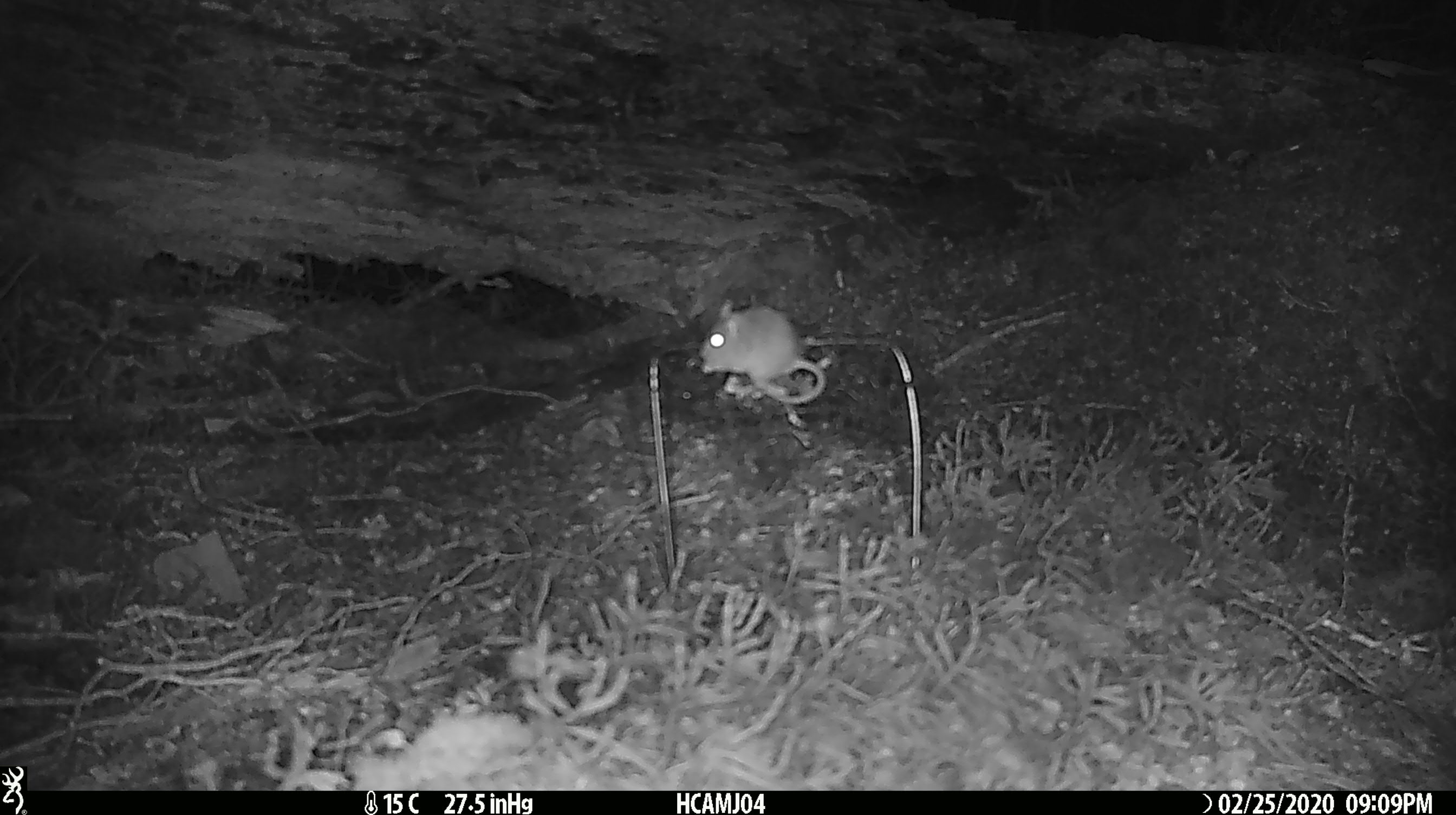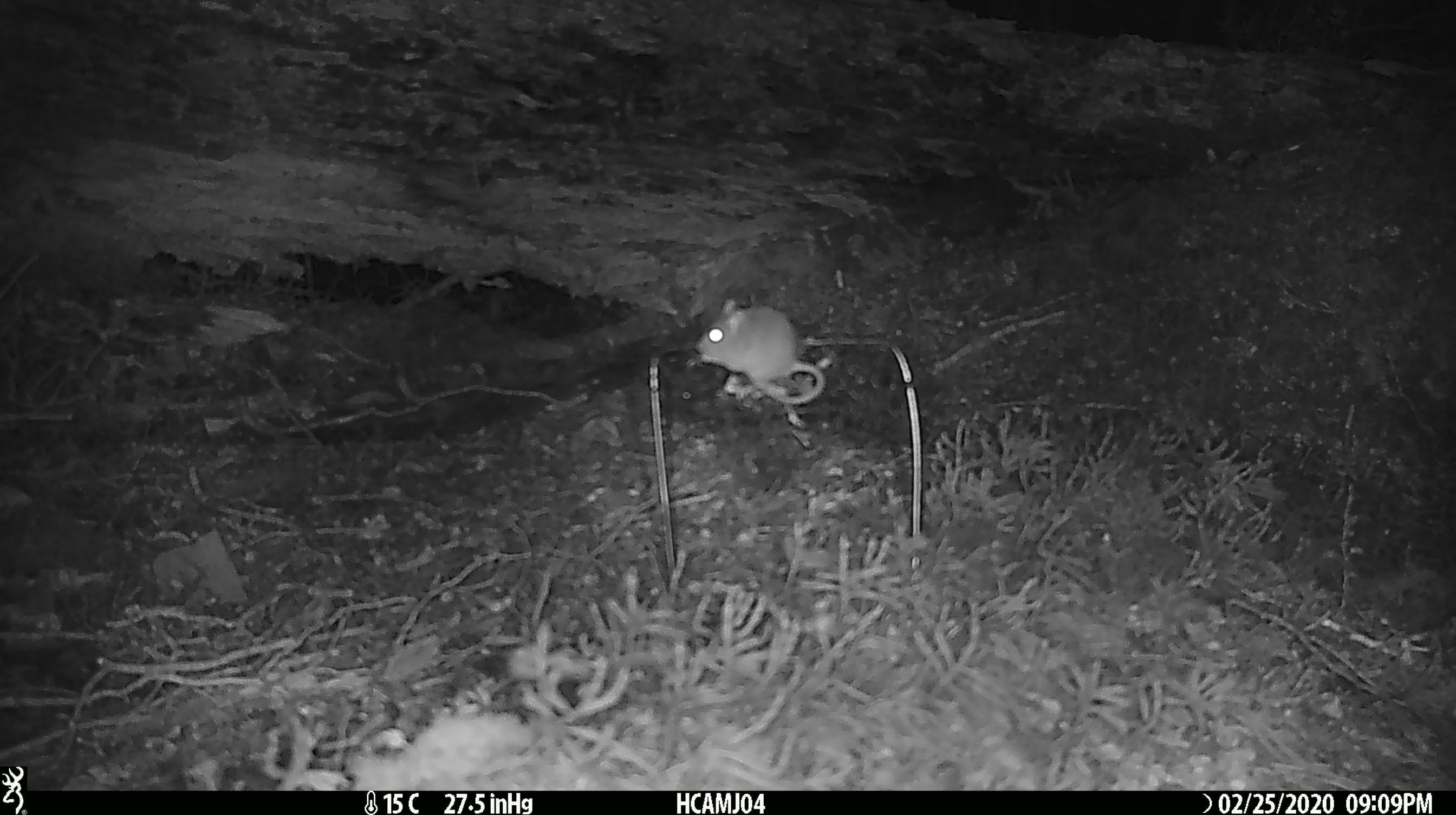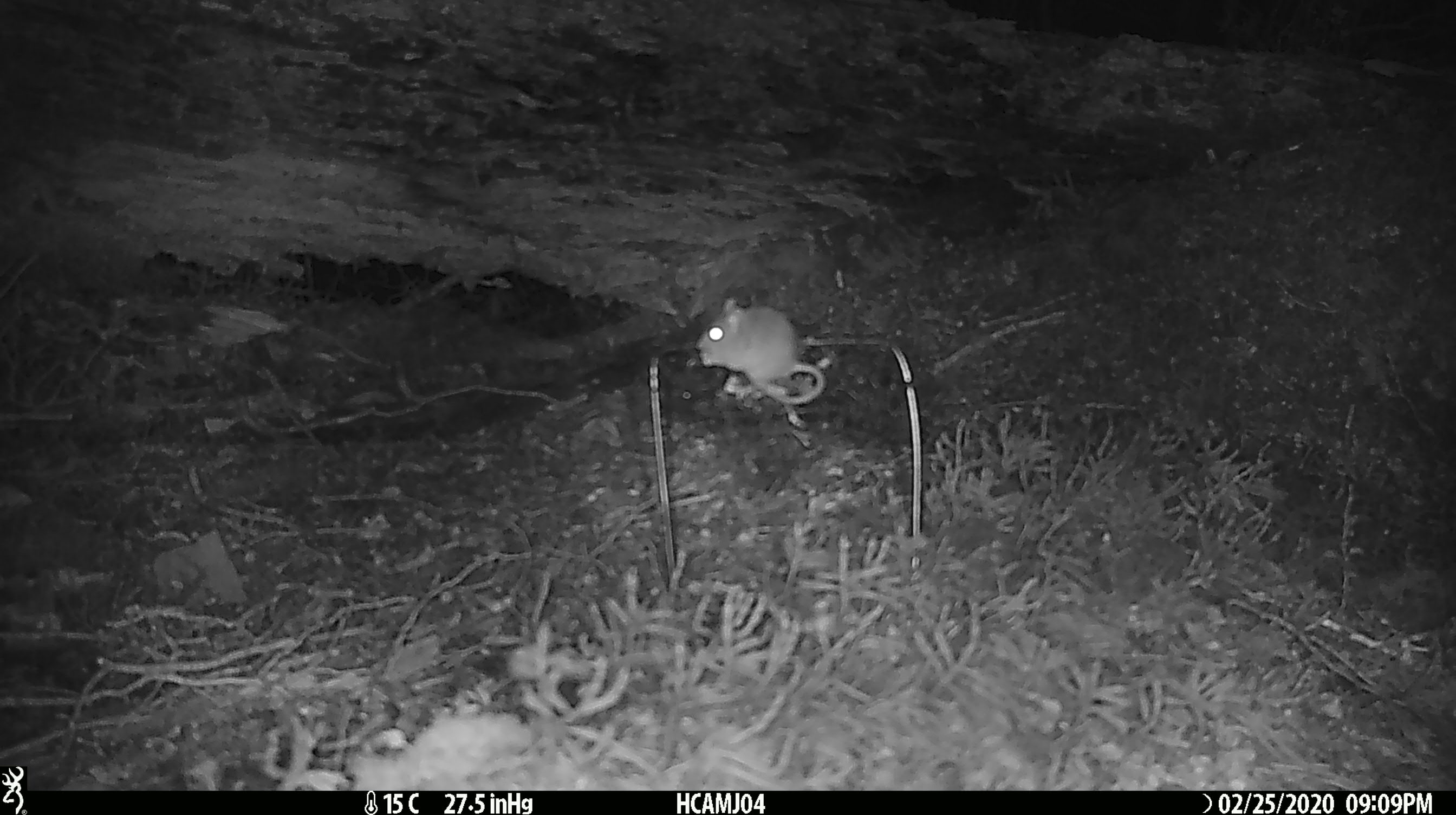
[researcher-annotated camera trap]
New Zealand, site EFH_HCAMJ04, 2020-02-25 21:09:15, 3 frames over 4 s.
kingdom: Animalia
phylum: Chordata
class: Mammalia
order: Rodentia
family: Muridae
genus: Mus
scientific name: Mus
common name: mouse